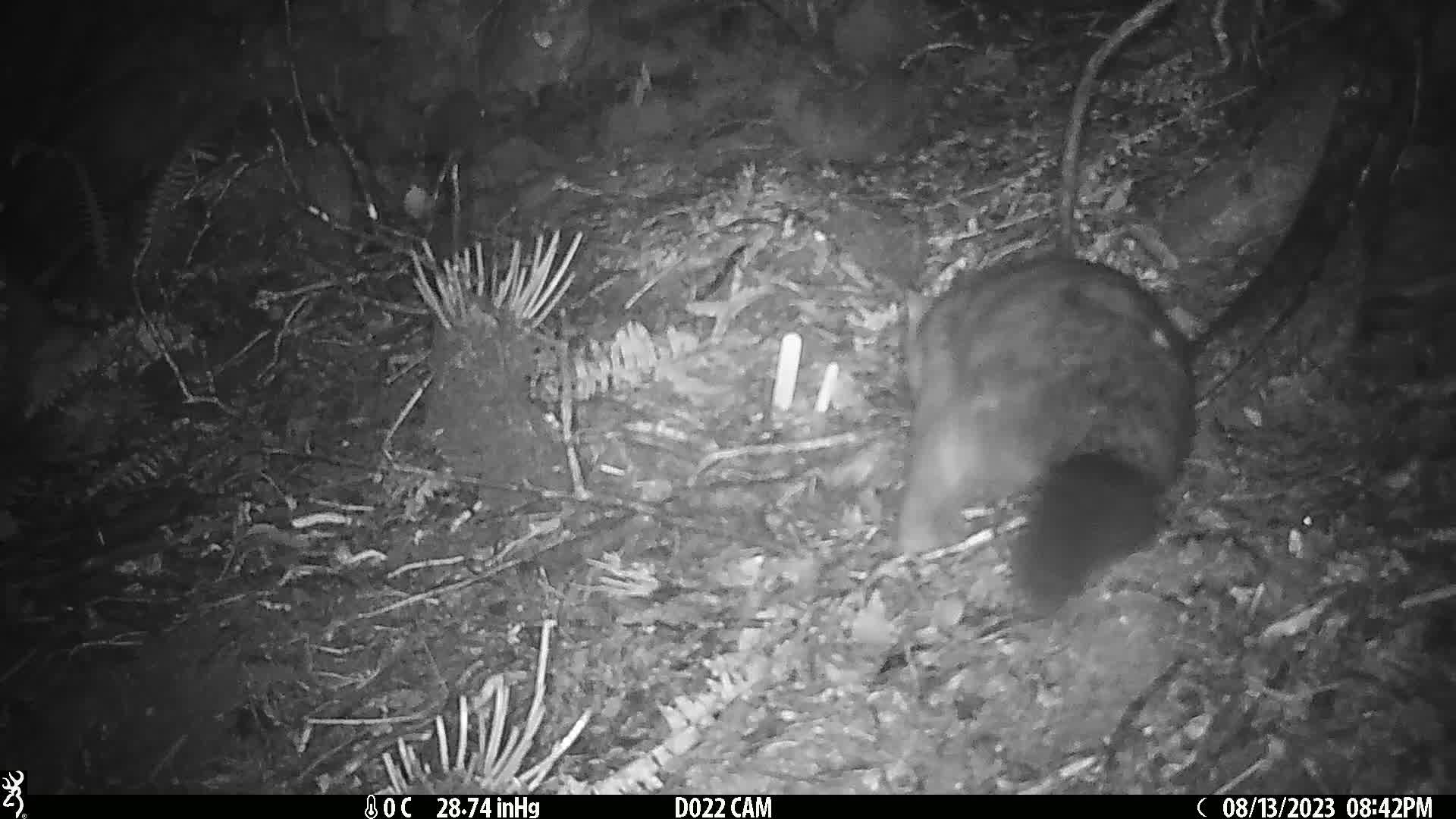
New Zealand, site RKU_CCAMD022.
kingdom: Animalia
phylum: Chordata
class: Mammalia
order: Diprotodontia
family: Phalangeridae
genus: Trichosurus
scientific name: Trichosurus vulpecula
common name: common brushtail possum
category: possum